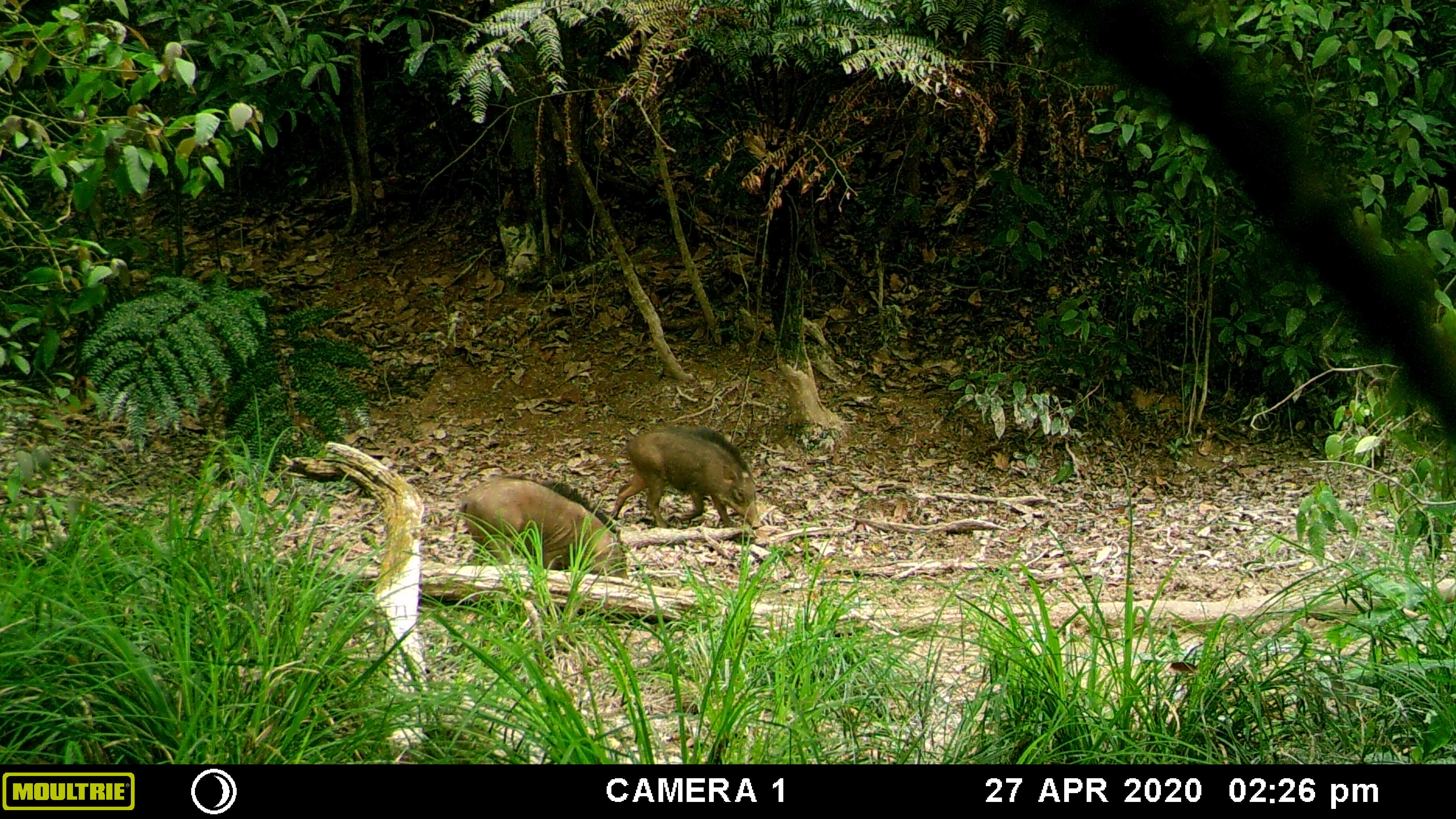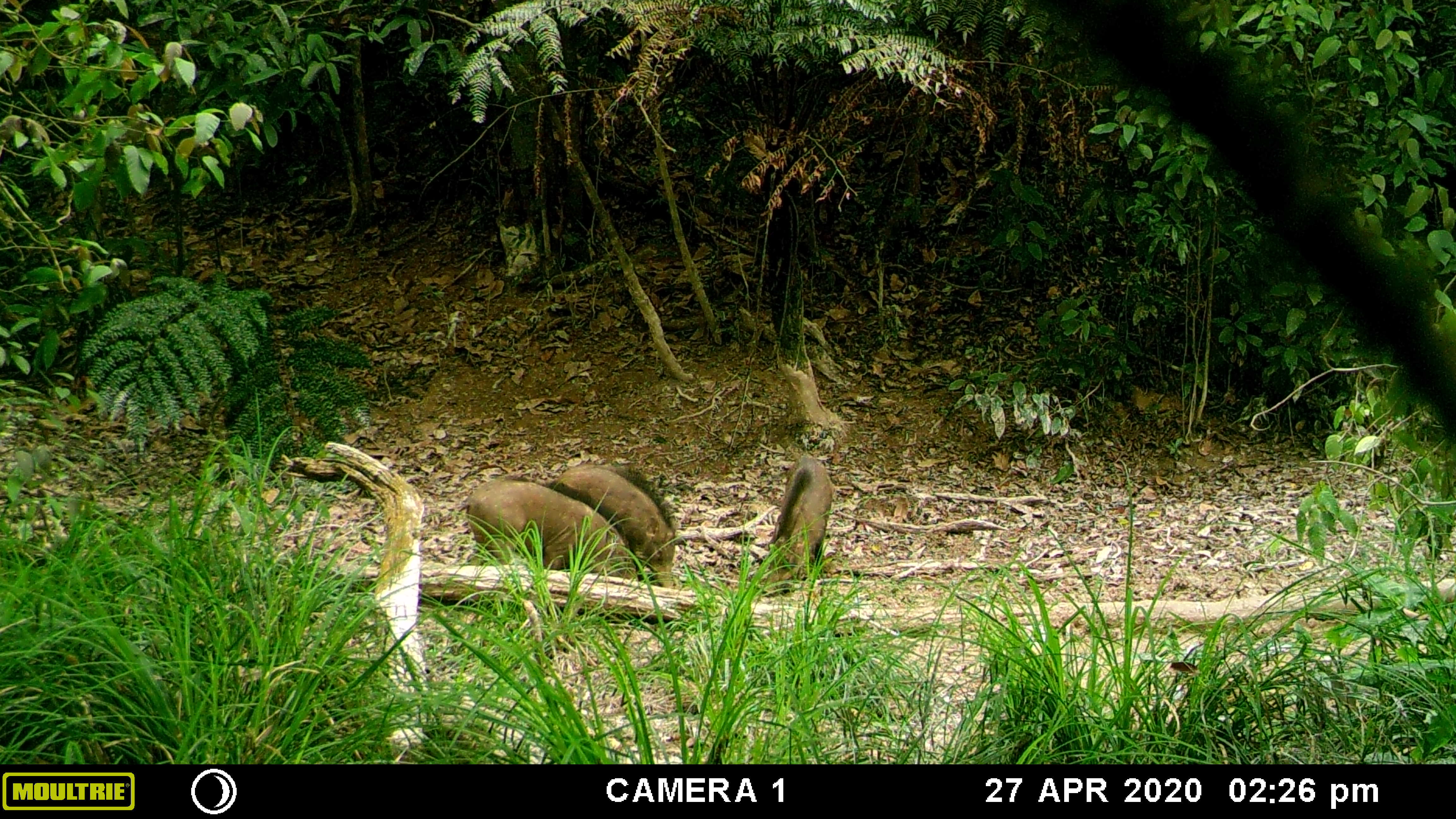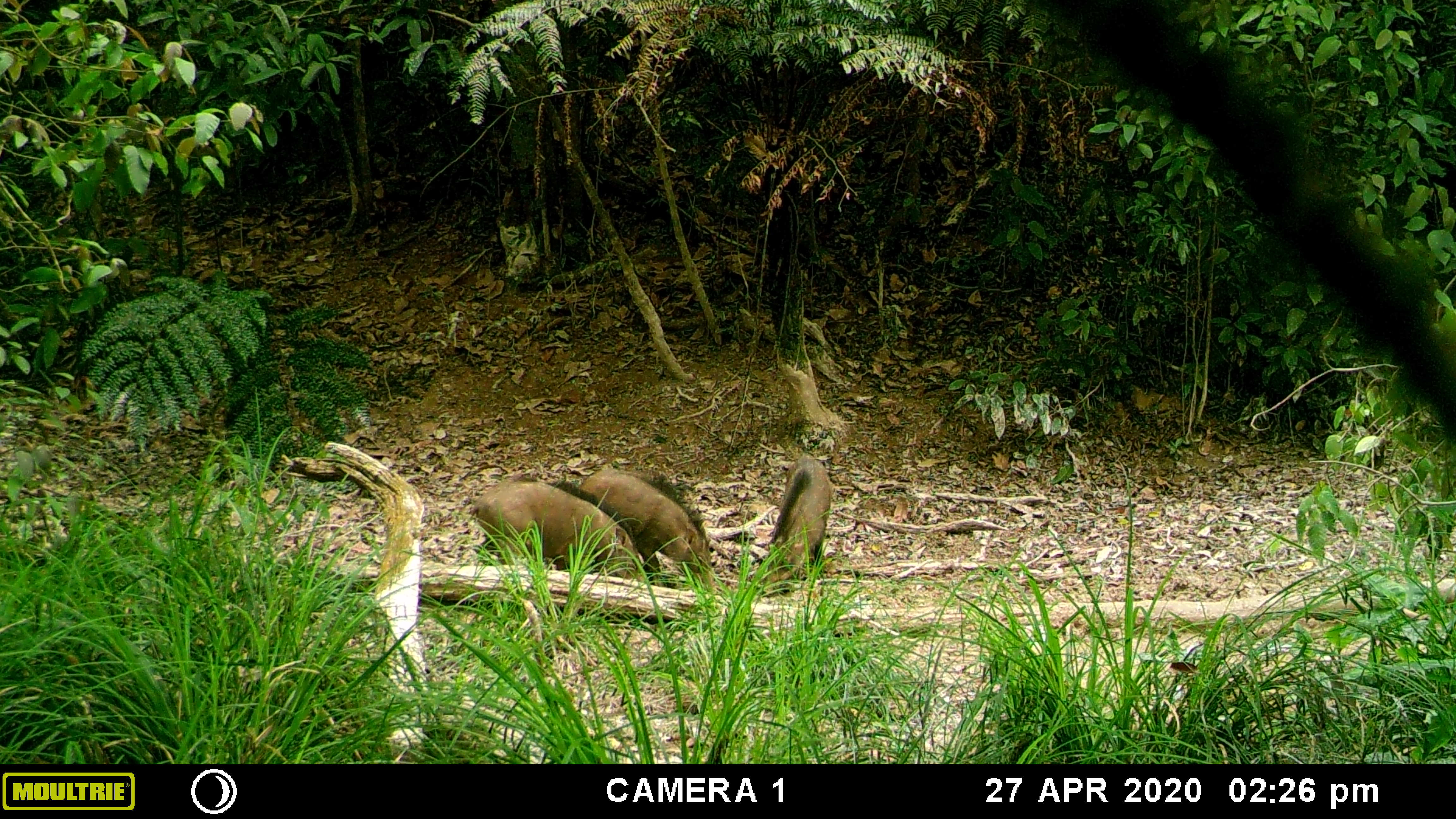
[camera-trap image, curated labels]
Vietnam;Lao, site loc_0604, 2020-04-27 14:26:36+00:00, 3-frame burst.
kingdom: Animalia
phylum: Chordata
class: Mammalia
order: Artiodactyla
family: Suidae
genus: Sus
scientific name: Sus scrofa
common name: eurasian wild pig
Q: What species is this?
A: Eurasian wild pig (Sus scrofa).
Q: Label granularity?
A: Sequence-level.